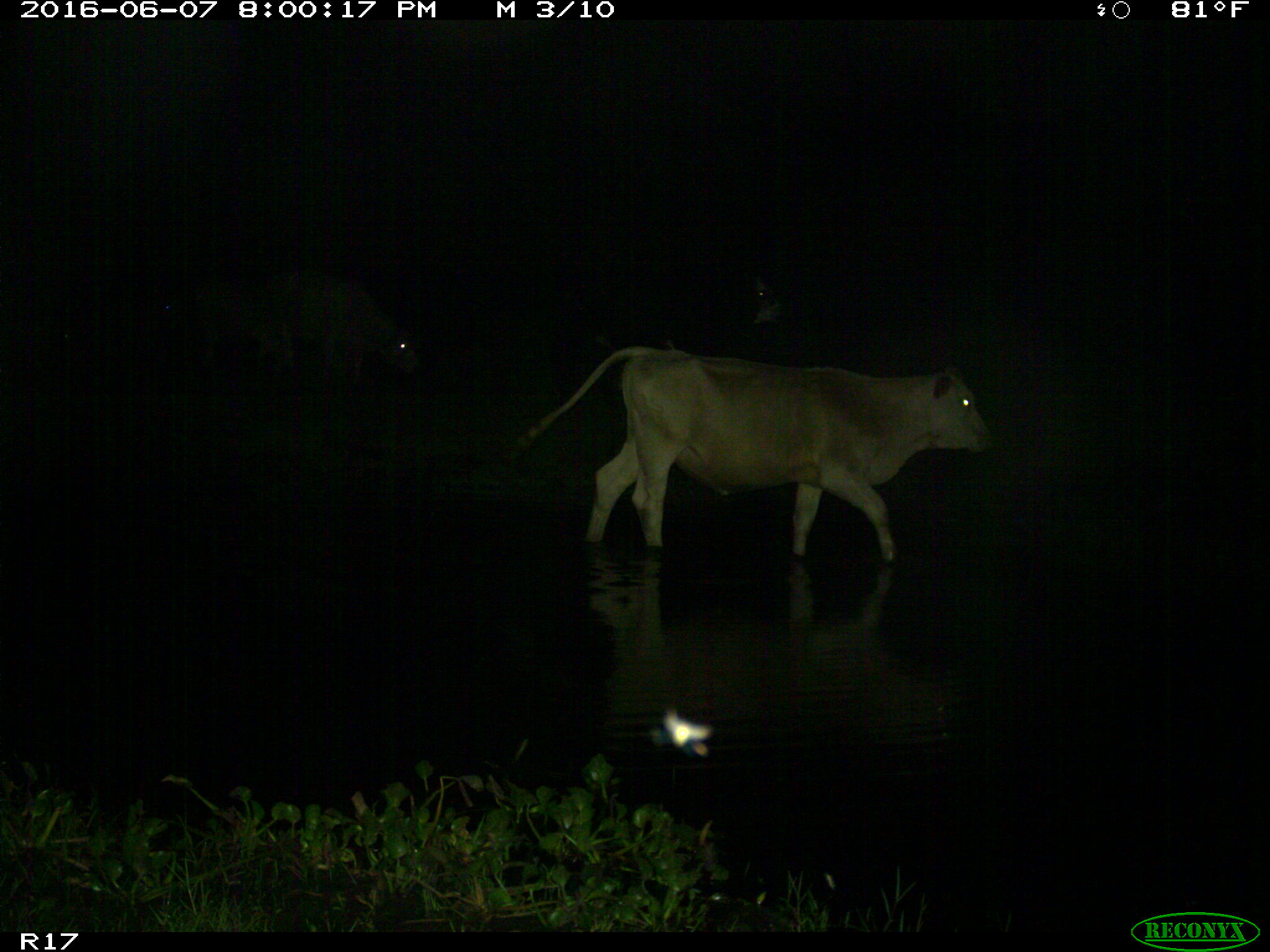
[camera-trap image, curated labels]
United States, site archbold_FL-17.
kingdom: Animalia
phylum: Chordata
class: Mammalia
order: Artiodactyla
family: Bovidae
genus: Bos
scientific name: Bos taurus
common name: domestic cow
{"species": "Bos taurus (domestic cow)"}